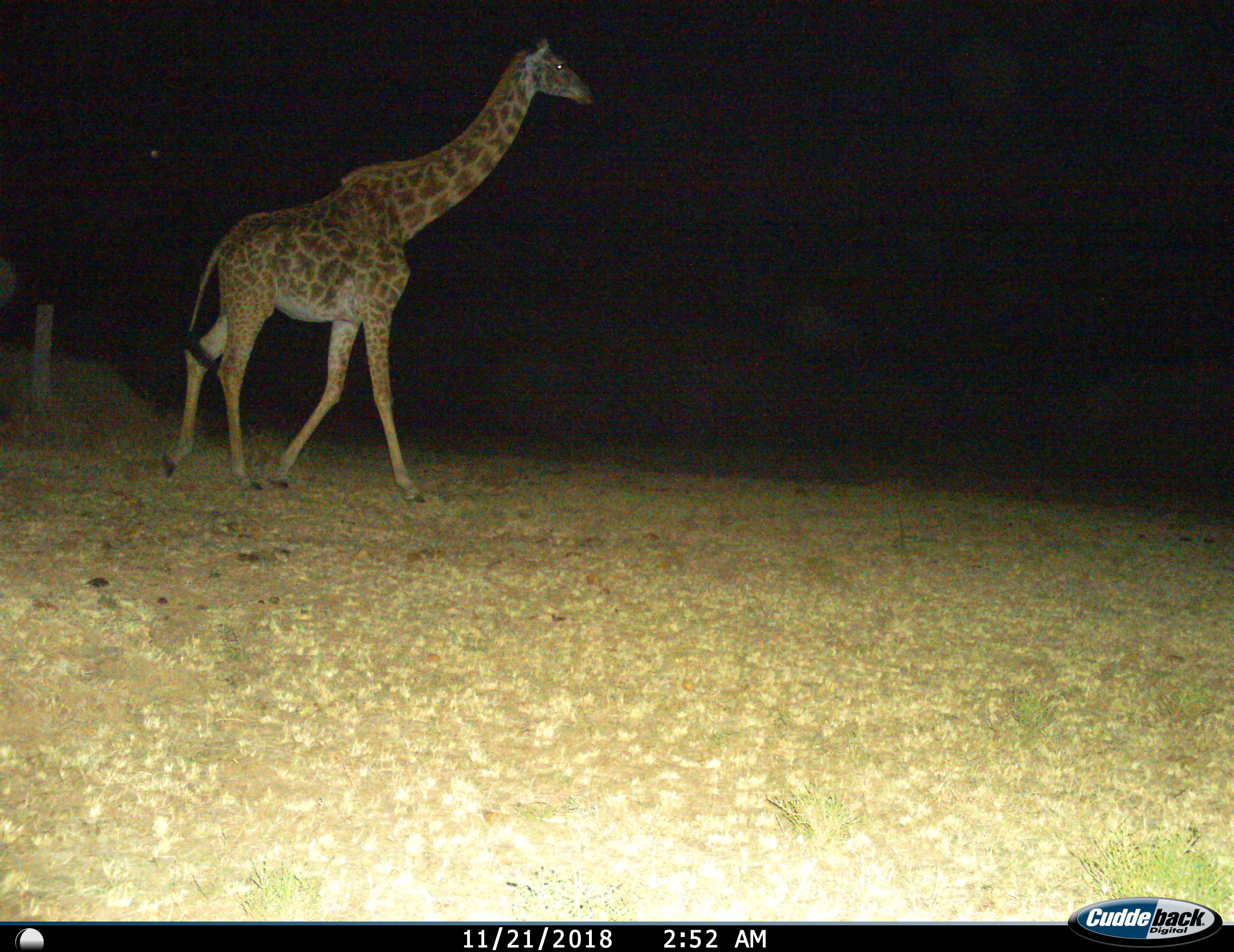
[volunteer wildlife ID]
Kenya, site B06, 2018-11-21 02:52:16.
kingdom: Animalia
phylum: Chordata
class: Mammalia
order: Artiodactyla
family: Giraffidae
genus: Giraffa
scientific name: Giraffa camelopardalis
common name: giraffe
Giraffe (Giraffa camelopardalis), count 1. Behavior (volunteer vote fractions): standing 10%, resting 0%, moving 90%, interacting 0%. Young present (vote fraction): 0%. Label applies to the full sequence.